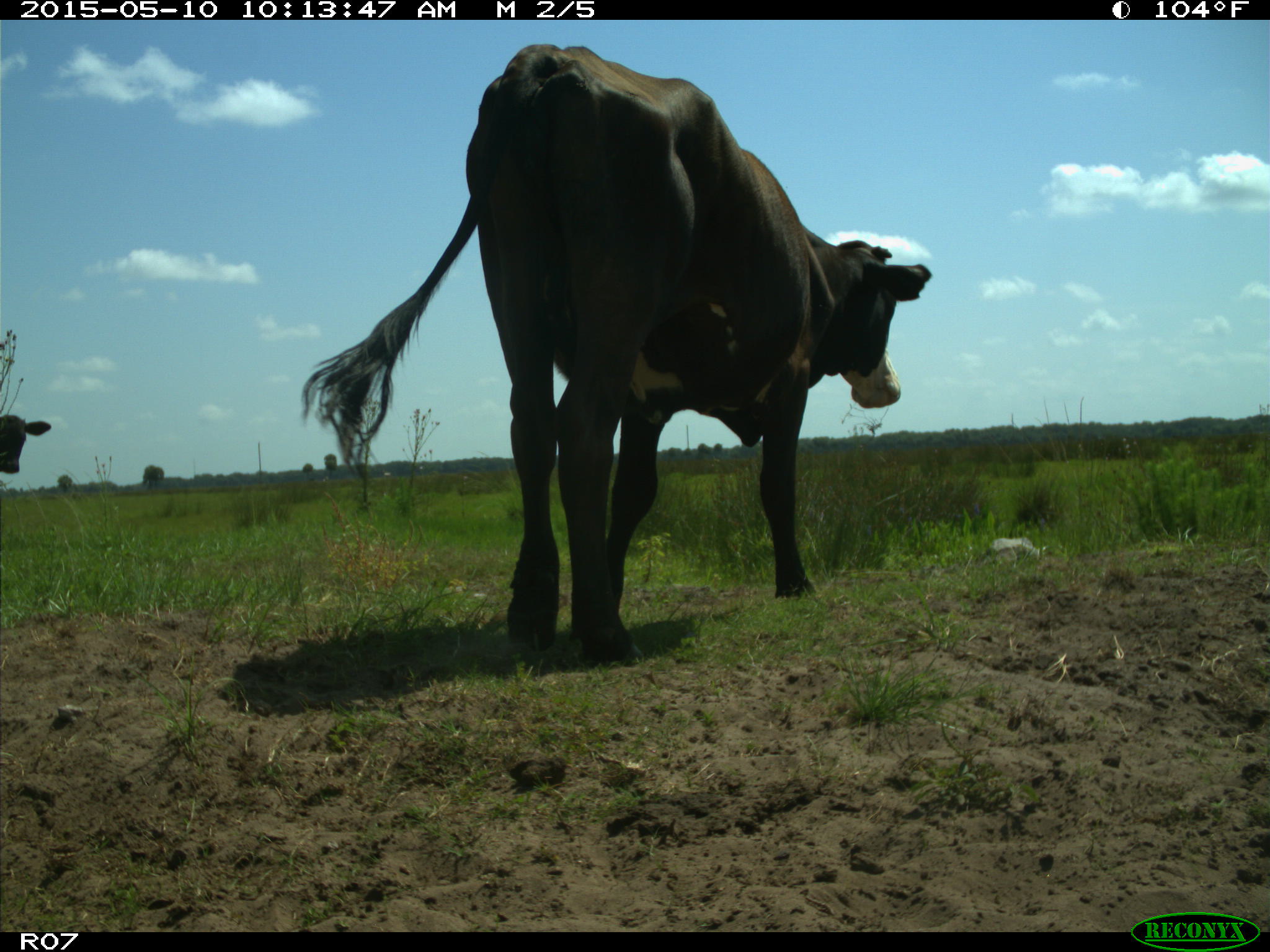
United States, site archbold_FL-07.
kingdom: Animalia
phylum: Chordata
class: Mammalia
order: Artiodactyla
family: Bovidae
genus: Bos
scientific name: Bos taurus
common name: domestic cow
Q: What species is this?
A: Bos taurus (domestic cow).